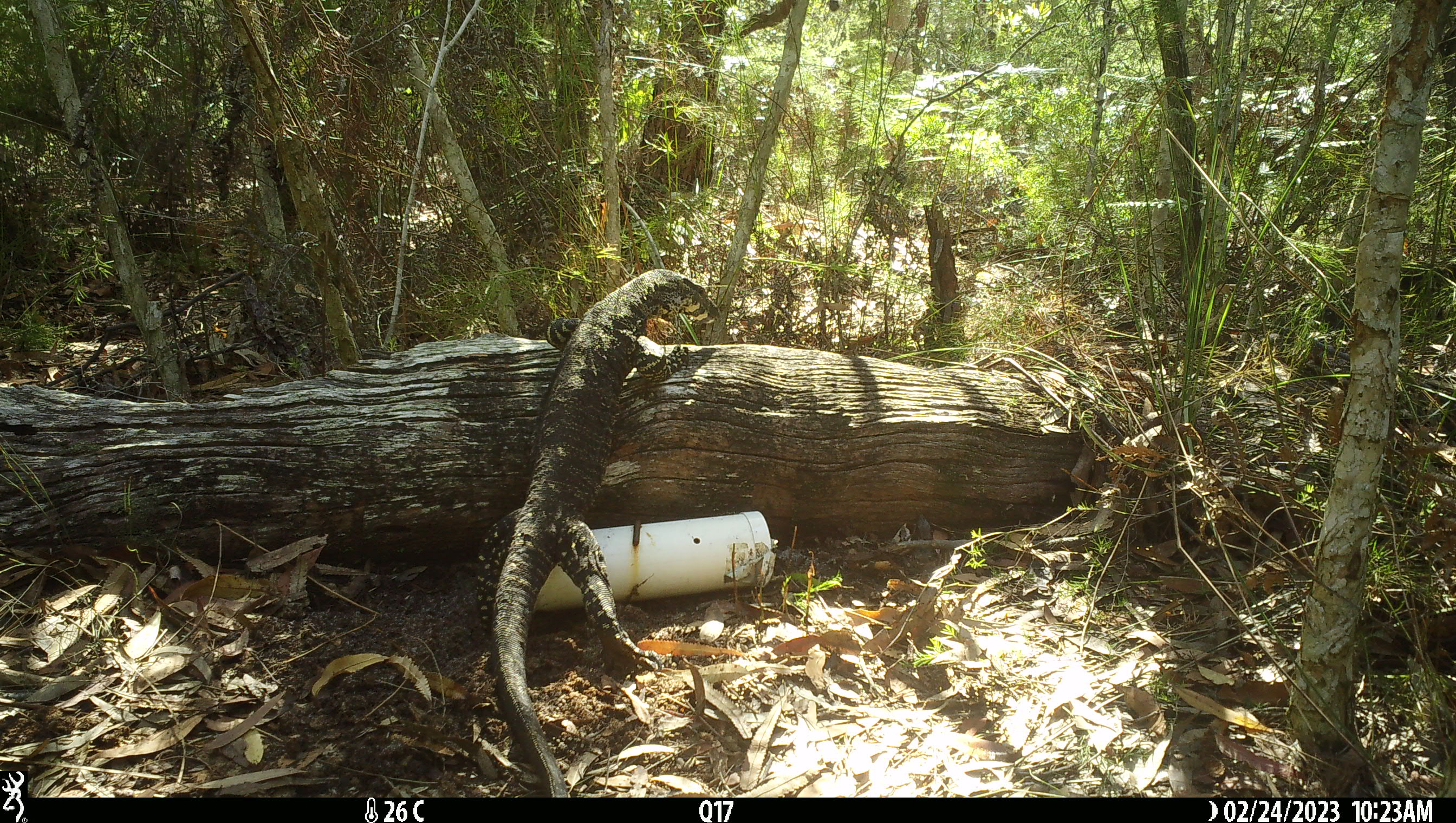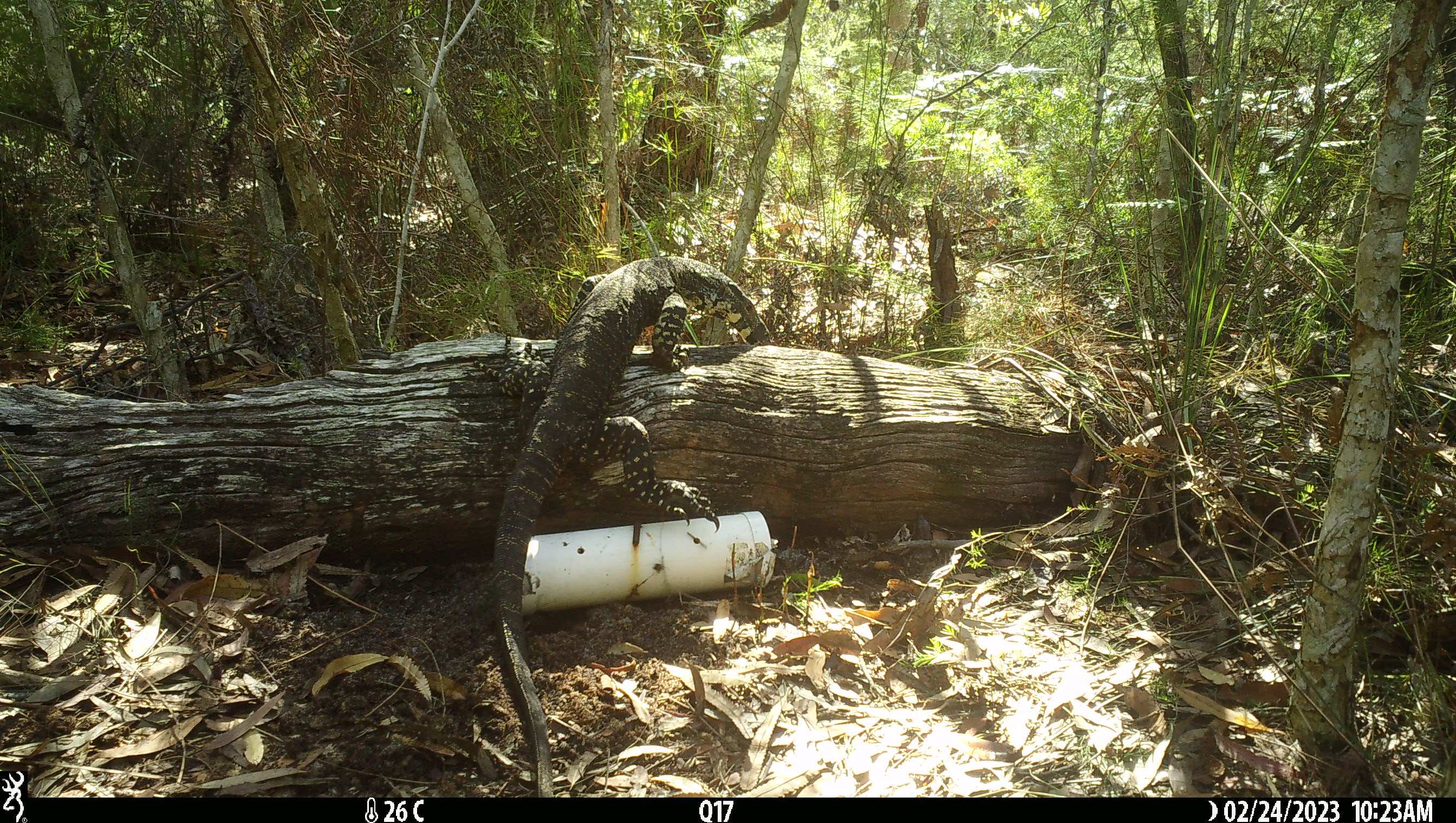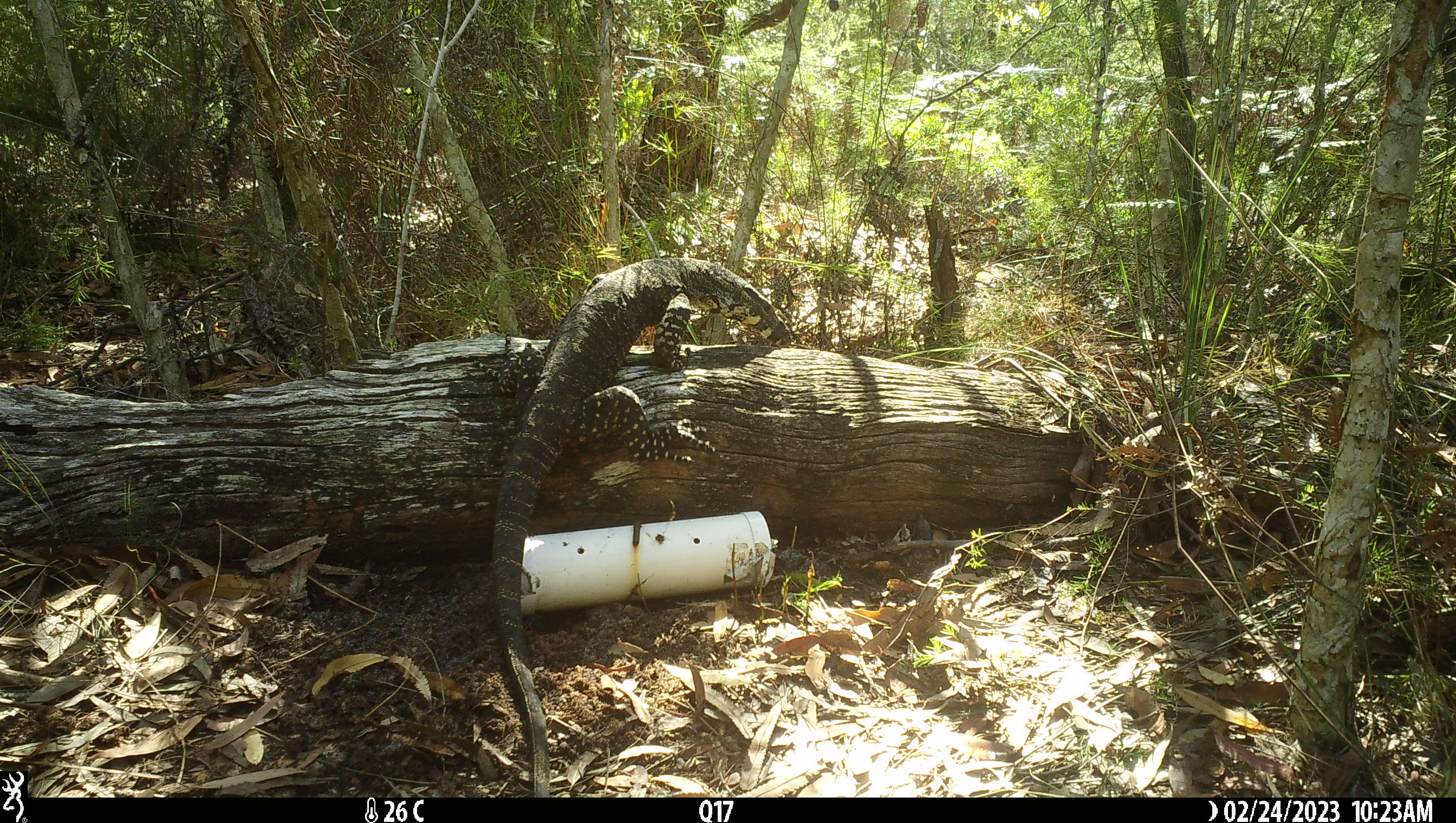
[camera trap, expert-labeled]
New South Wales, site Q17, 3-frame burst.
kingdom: Animalia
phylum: Chordata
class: Reptilia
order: Squamata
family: Varanidae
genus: Varanus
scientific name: Varanus varius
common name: lace monitor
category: goanna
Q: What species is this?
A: Goanna (lace monitor) (Varanus varius).